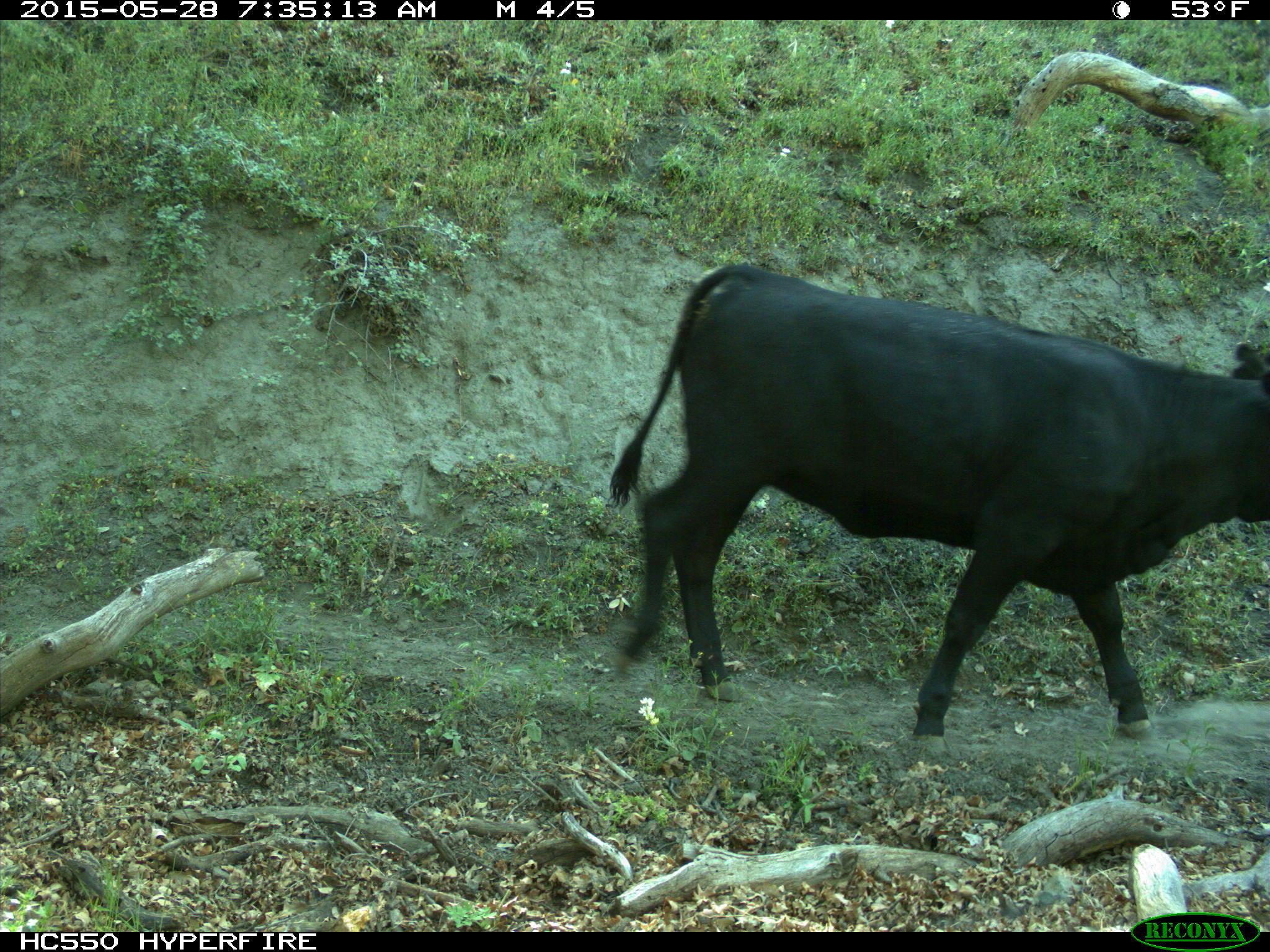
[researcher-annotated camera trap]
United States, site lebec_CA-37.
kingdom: Animalia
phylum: Chordata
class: Mammalia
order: Artiodactyla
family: Bovidae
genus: Bos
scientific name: Bos taurus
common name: domestic cow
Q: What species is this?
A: Bos taurus (domestic cow).